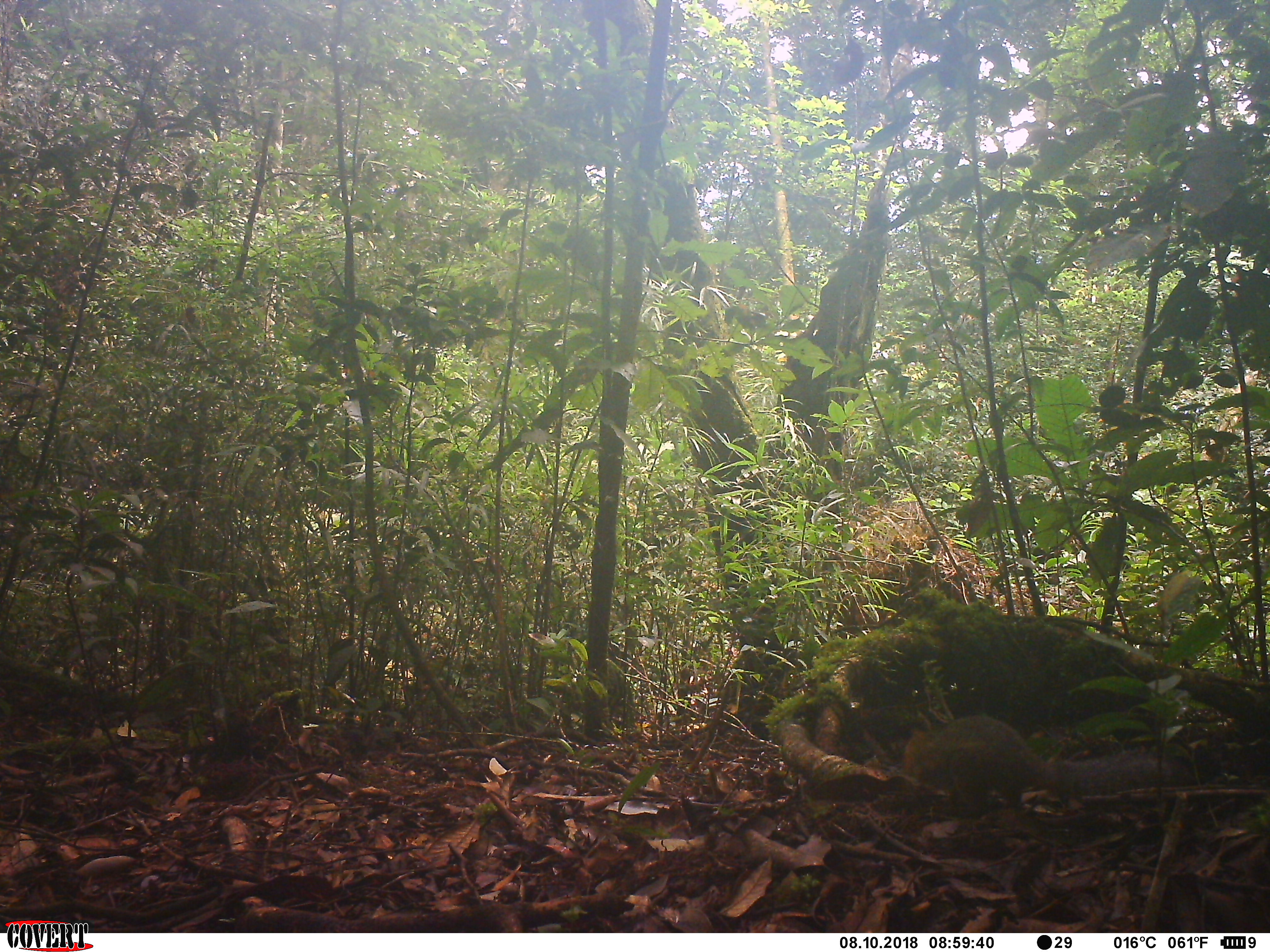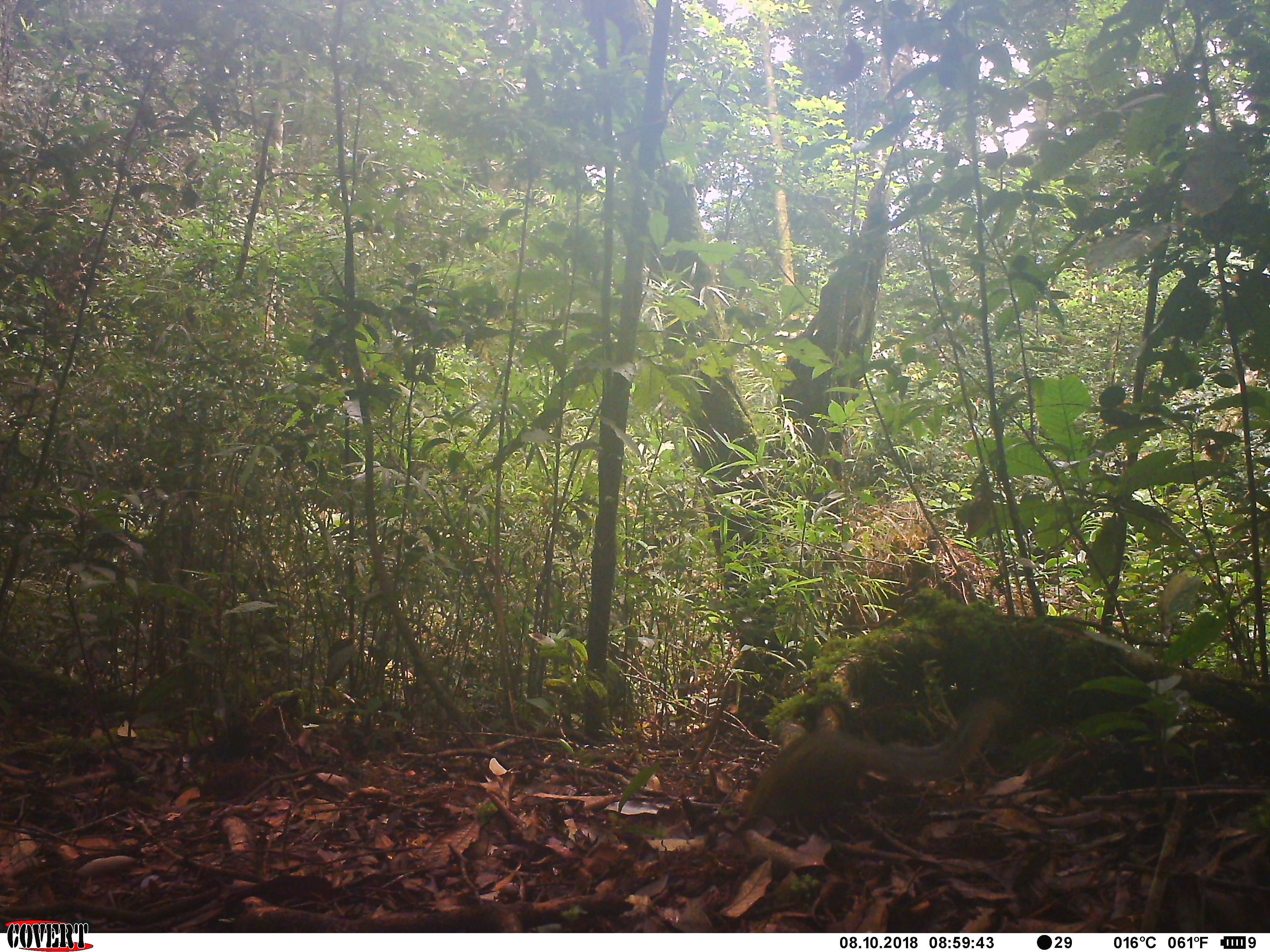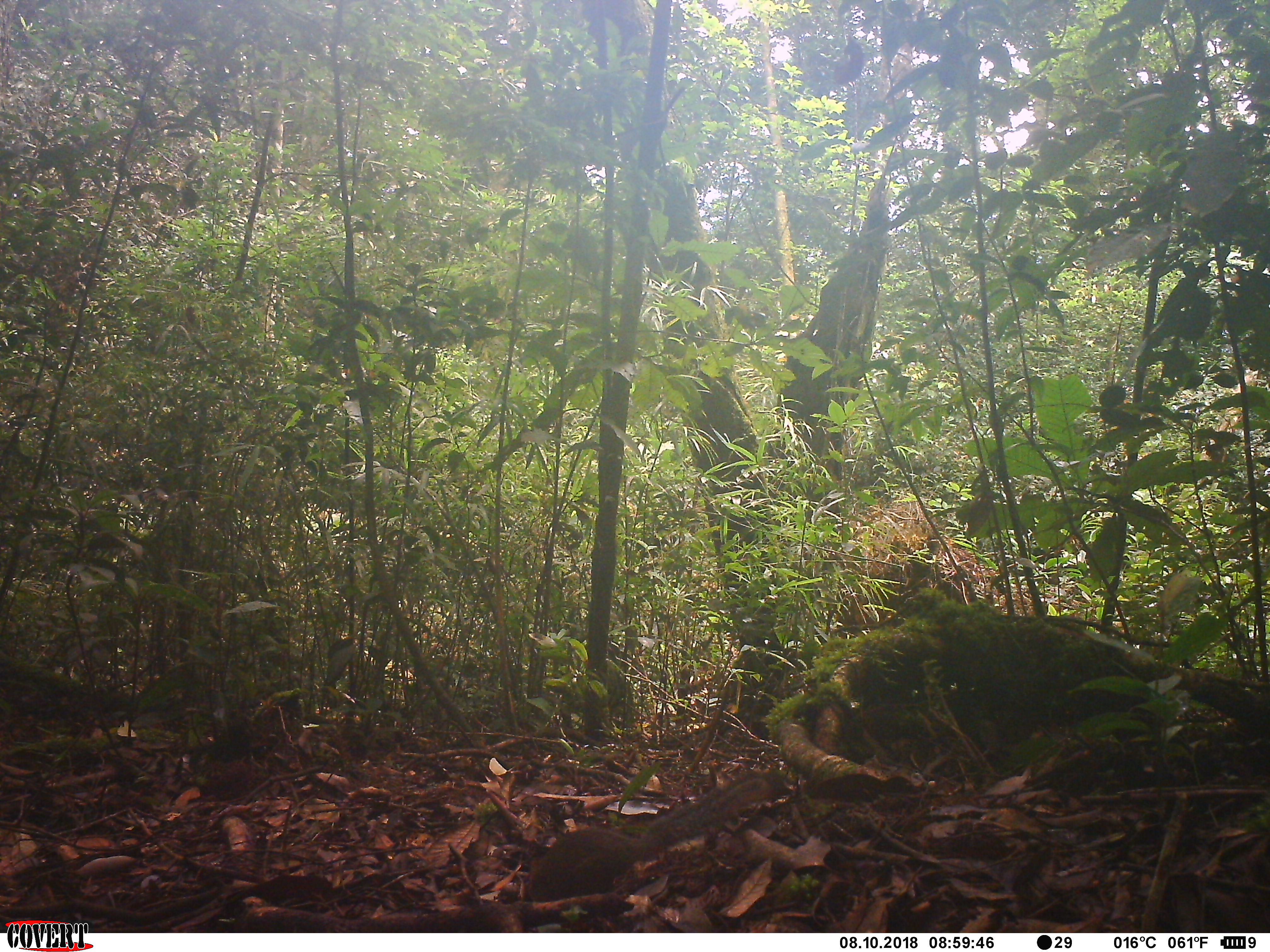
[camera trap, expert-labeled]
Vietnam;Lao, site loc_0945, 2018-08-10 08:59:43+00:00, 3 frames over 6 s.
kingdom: Animalia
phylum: Chordata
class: Mammalia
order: Rodentia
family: Sciuridae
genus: Dremomys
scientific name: Dremomys rufigenis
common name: red-cheeked squirrel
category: red cheeked squirrel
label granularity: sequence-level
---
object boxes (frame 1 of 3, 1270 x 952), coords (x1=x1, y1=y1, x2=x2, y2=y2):
red cheeked squirrel: (x1=903, y1=713, x2=1194, y2=808)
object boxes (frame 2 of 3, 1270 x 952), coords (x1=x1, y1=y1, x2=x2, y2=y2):
red cheeked squirrel: (x1=744, y1=700, x2=1014, y2=828)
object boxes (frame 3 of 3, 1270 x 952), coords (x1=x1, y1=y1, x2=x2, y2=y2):
red cheeked squirrel: (x1=522, y1=770, x2=785, y2=904)